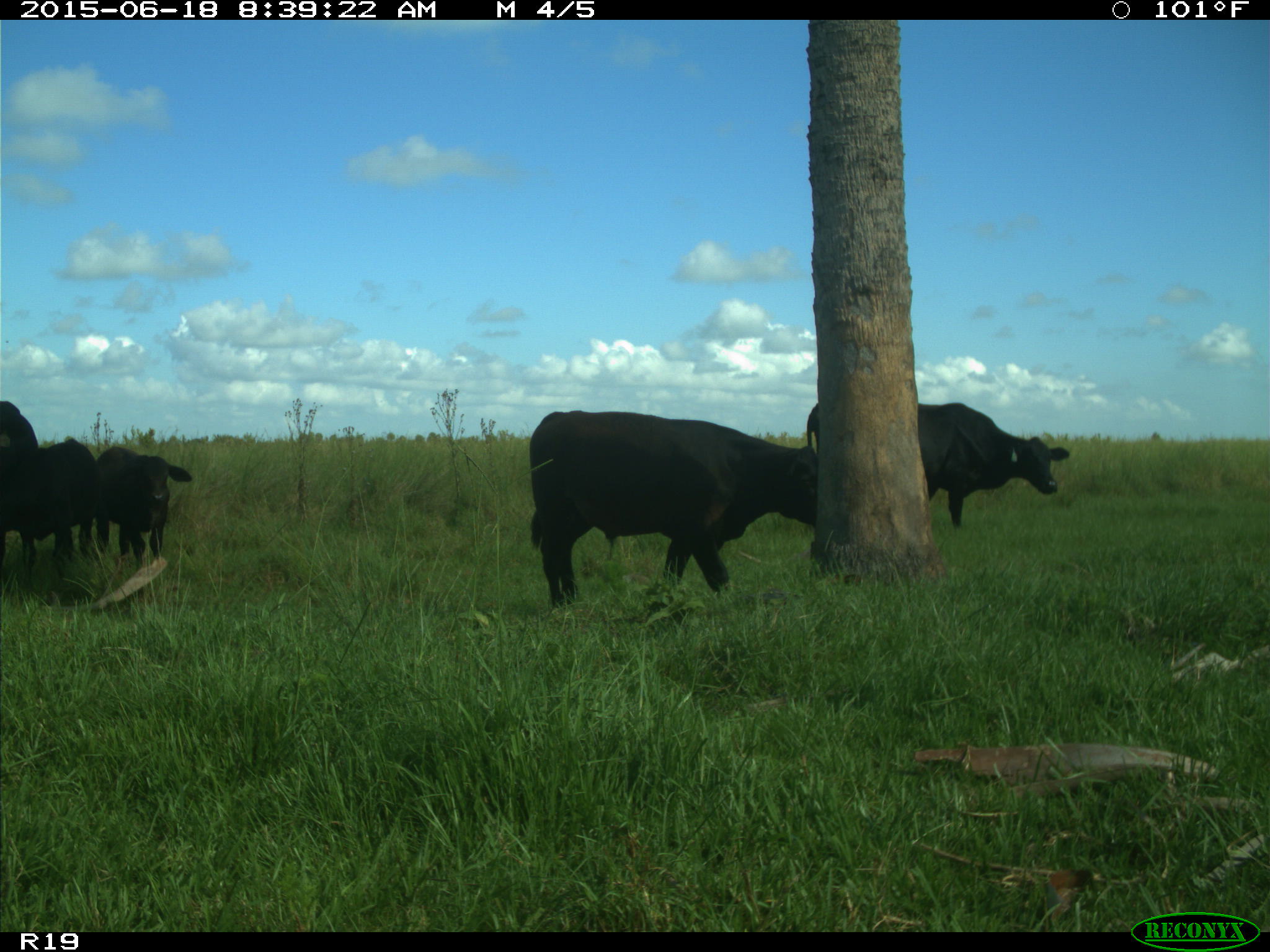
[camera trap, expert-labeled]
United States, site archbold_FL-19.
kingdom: Animalia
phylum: Chordata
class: Mammalia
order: Artiodactyla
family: Bovidae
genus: Bos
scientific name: Bos taurus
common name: domestic cow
Bos taurus (domestic cow).